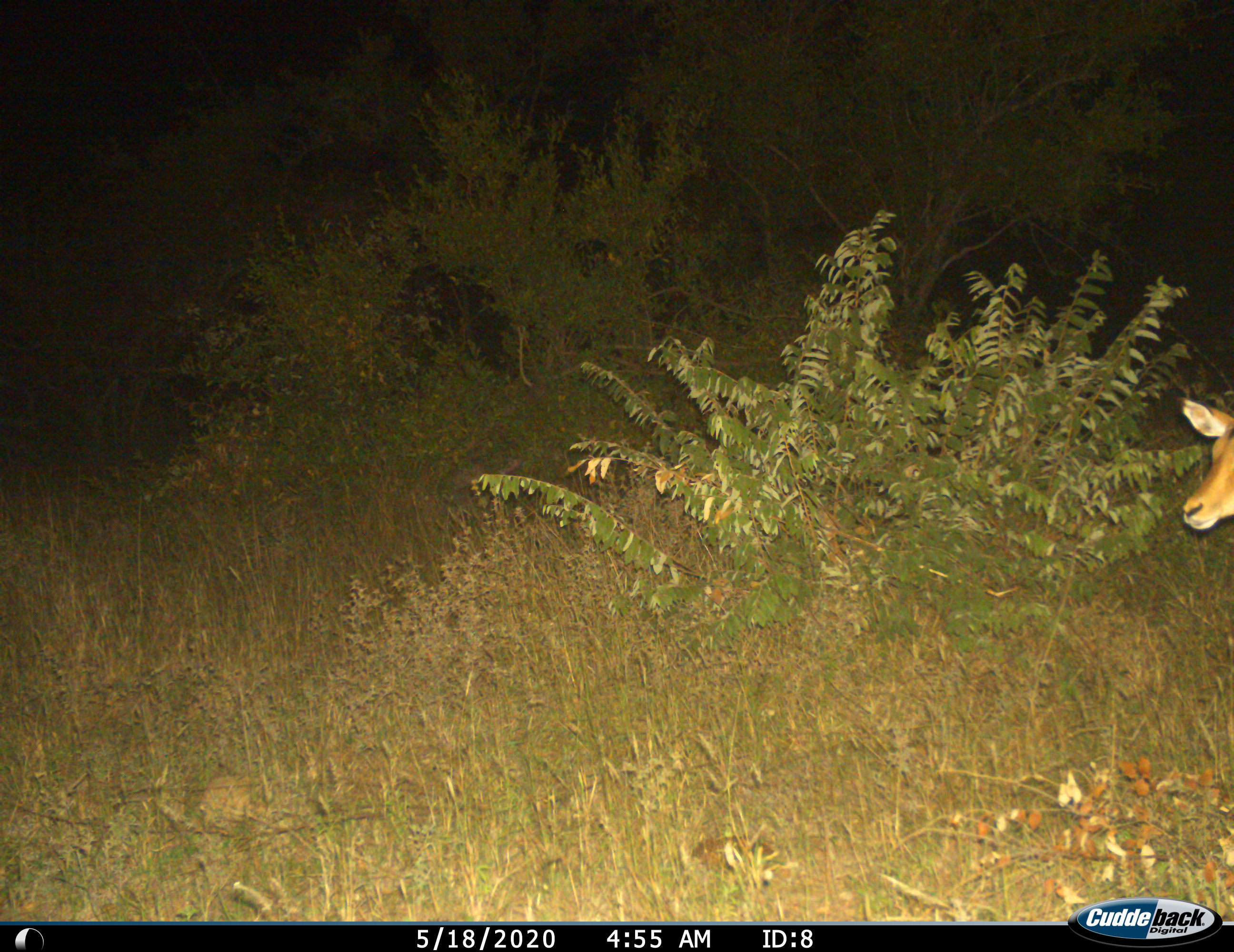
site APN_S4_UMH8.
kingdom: Animalia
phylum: Chordata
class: Mammalia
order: Artiodactyla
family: Bovidae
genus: Aepyceros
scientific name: Aepyceros melampus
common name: impala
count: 1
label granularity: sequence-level